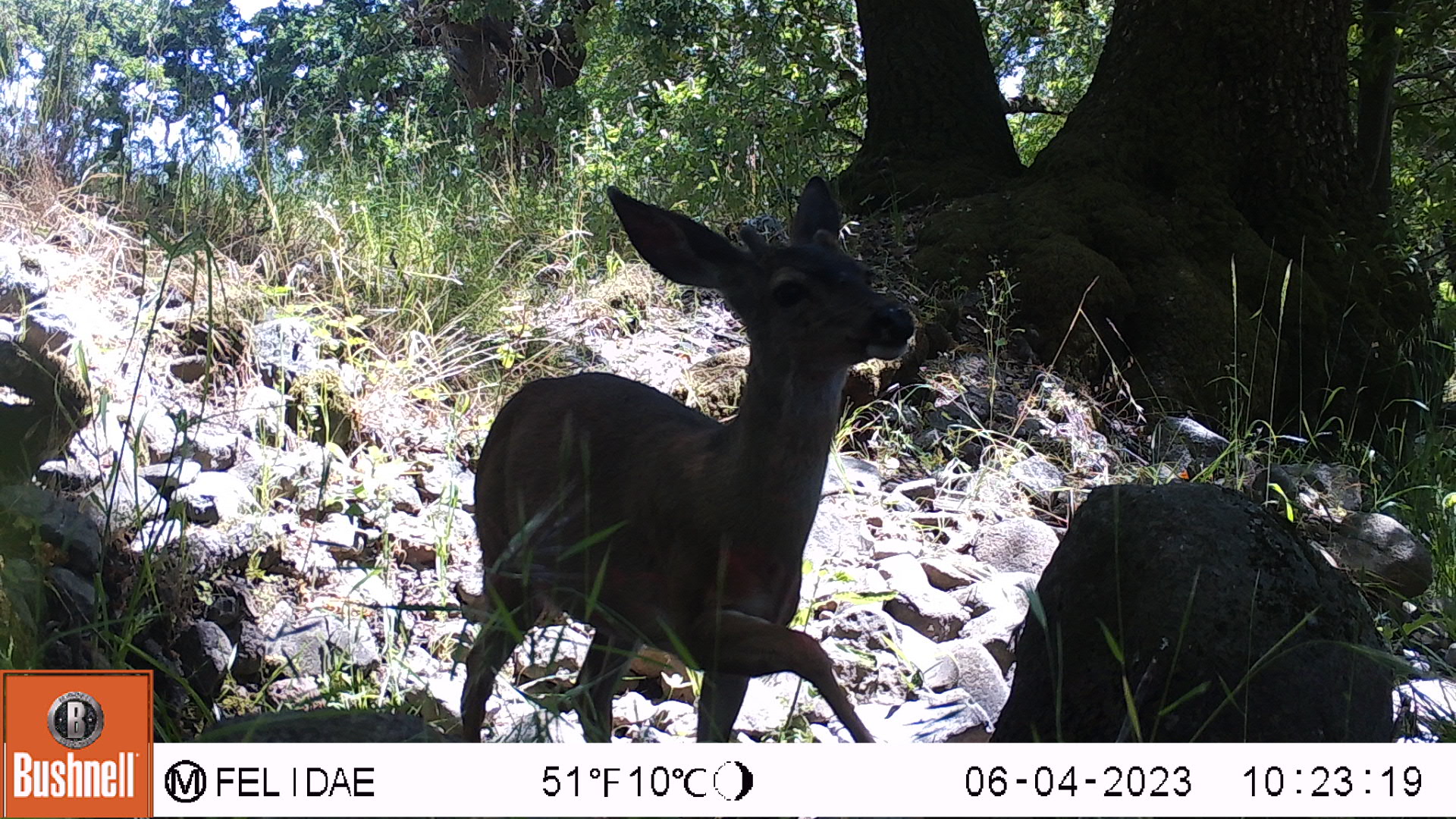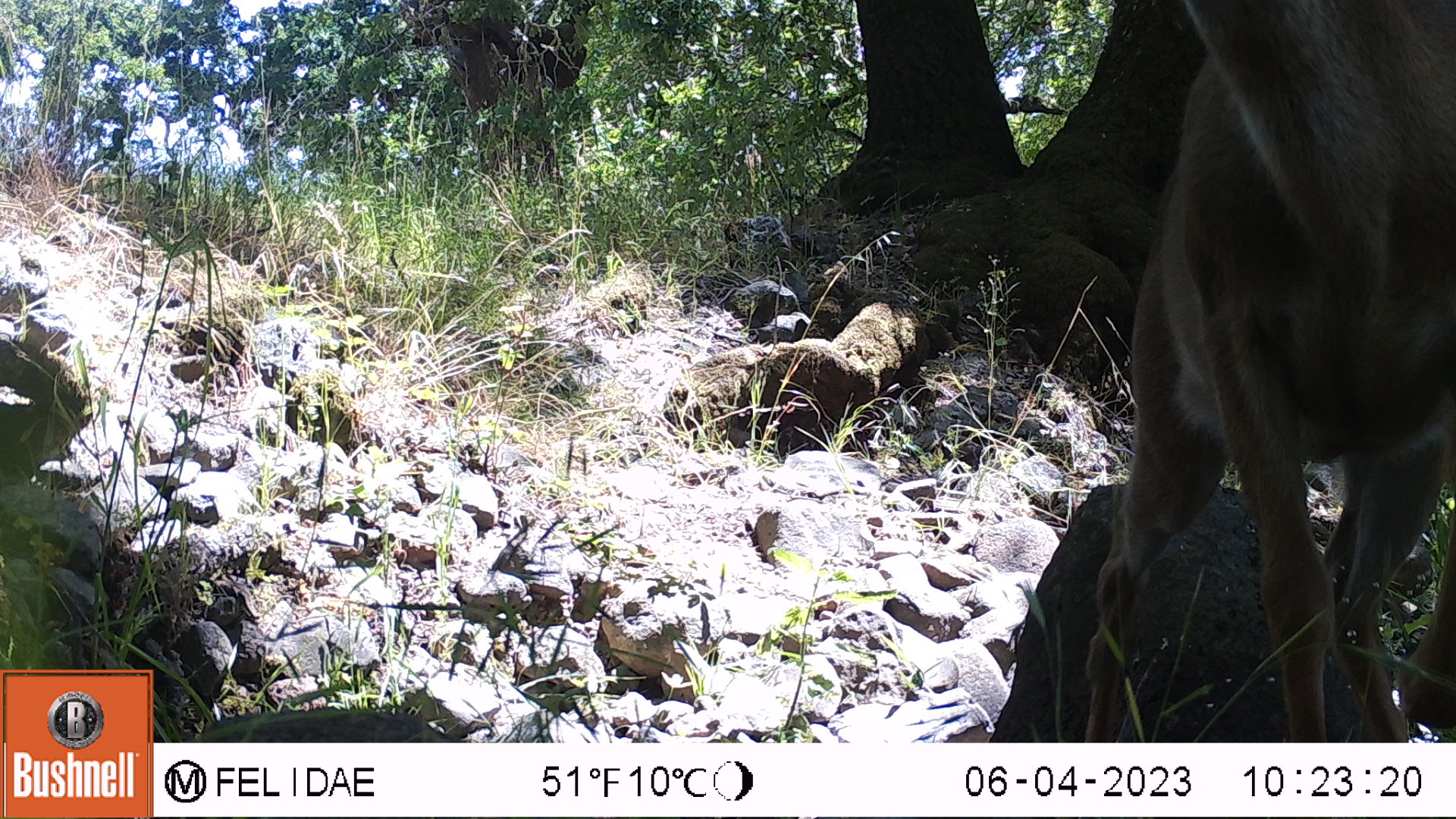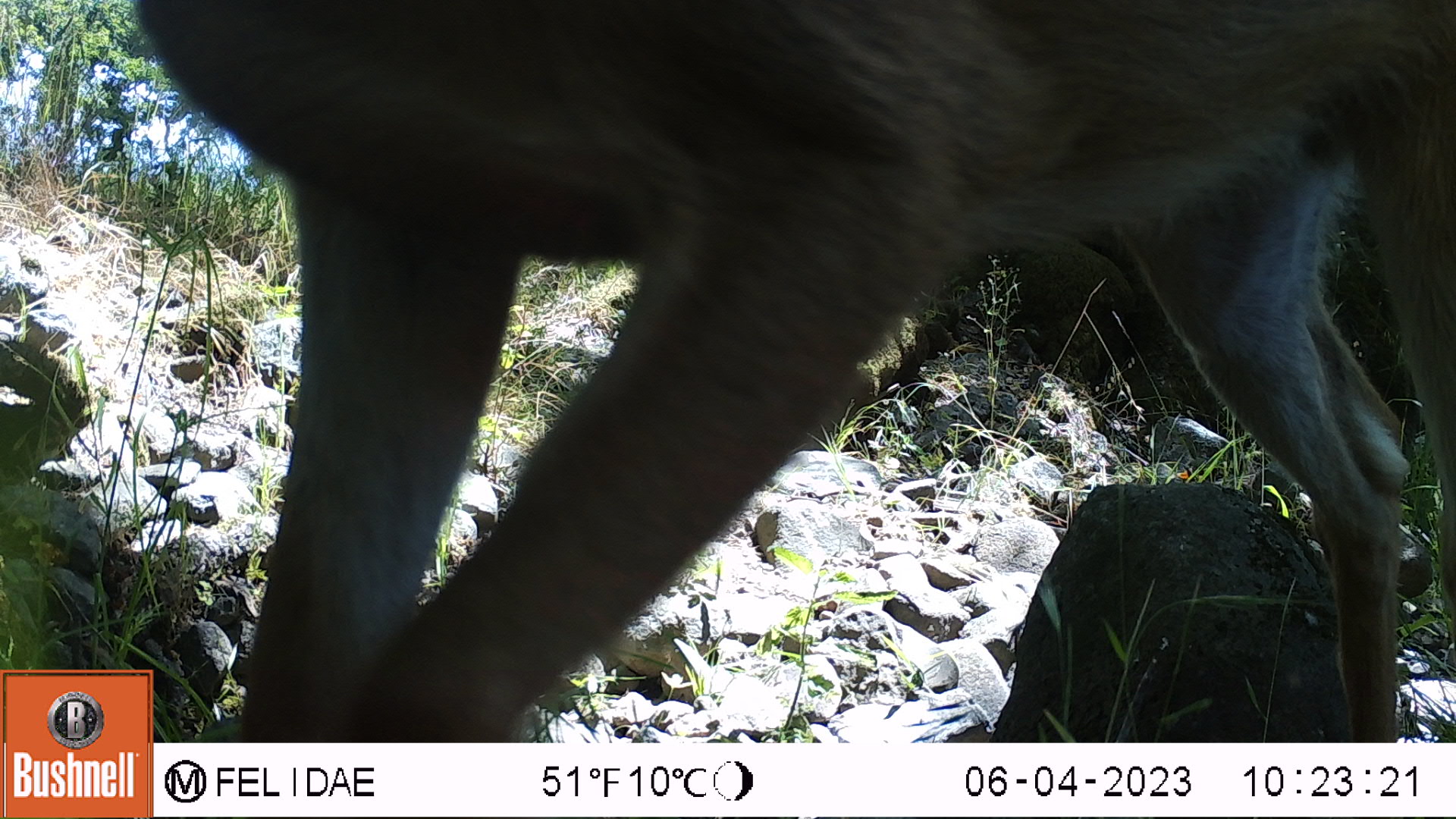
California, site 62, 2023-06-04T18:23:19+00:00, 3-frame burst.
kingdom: Animalia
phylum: Chordata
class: Mammalia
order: Artiodactyla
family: Cervidae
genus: Odocoileus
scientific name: Odocoileus hemionus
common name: mule deer